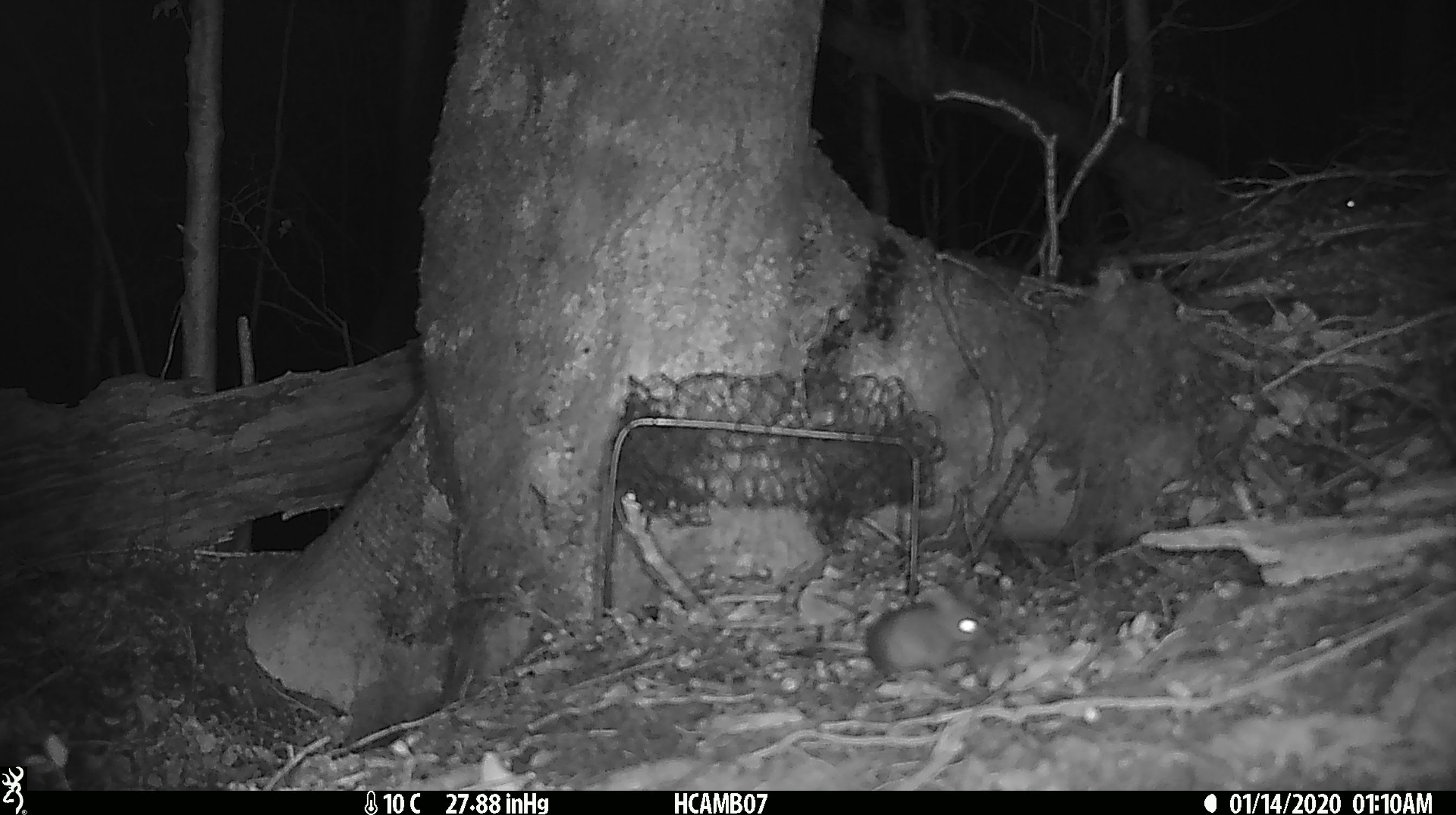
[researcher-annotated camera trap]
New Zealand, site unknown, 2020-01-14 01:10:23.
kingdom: Animalia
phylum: Chordata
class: Mammalia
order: Rodentia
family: Muridae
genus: Mus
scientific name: Mus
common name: mouse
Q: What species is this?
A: Mouse (Mus).